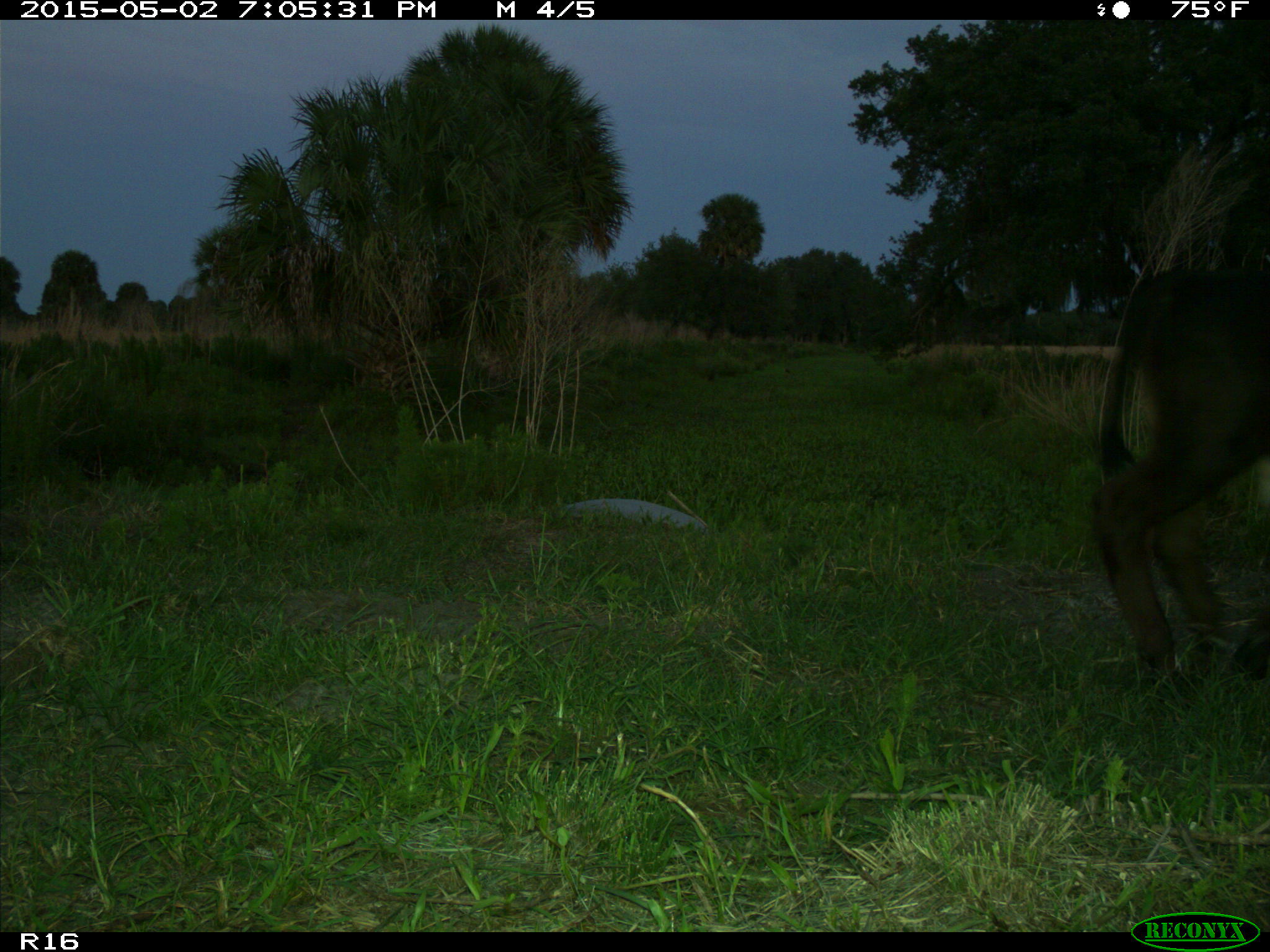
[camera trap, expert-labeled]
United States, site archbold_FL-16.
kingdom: Animalia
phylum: Chordata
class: Mammalia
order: Artiodactyla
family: Bovidae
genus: Bos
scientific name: Bos taurus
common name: domestic cow